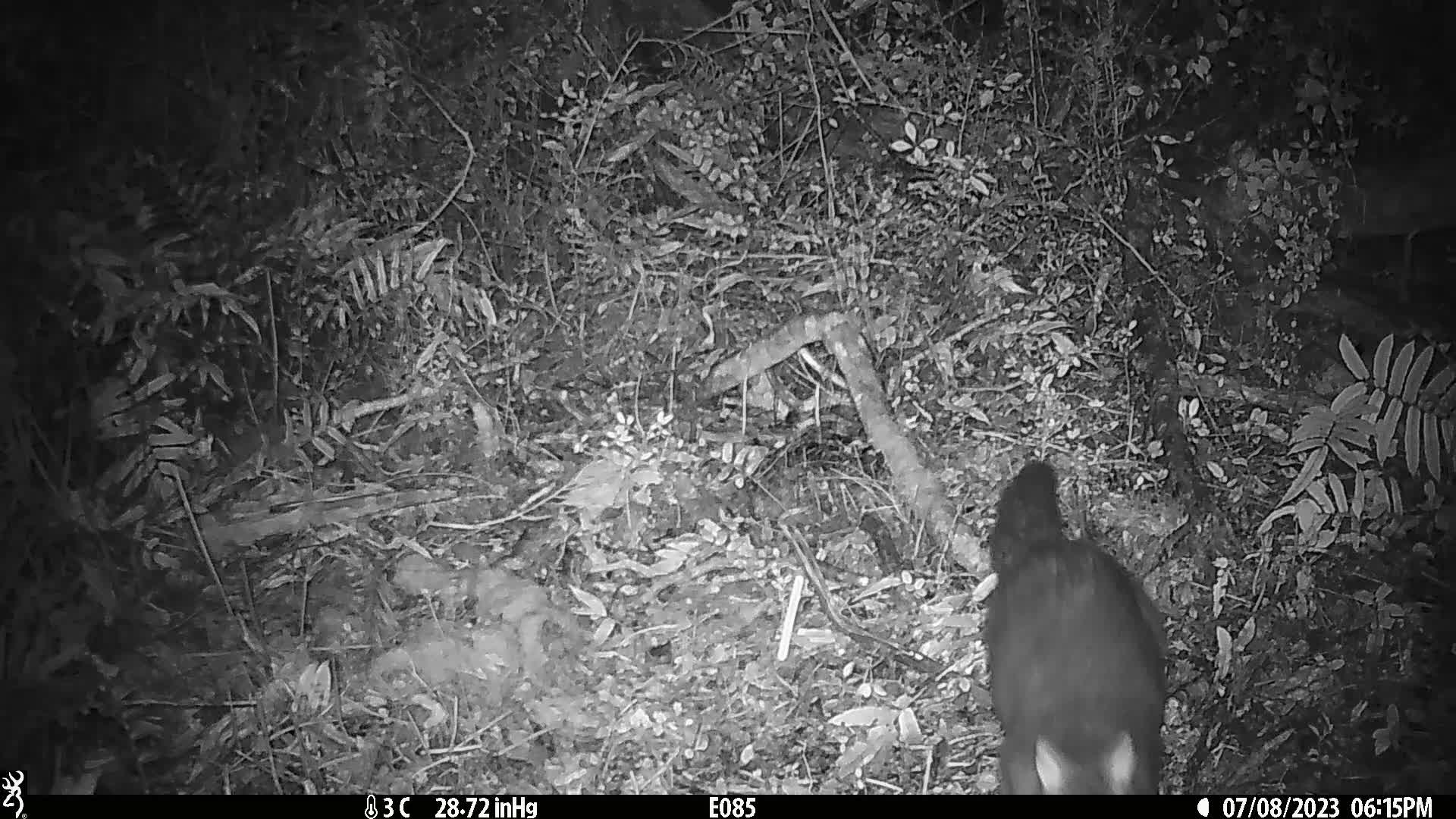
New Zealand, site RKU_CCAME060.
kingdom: Animalia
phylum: Chordata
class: Mammalia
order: Diprotodontia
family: Phalangeridae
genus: Trichosurus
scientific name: Trichosurus vulpecula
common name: common brushtail possum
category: possum